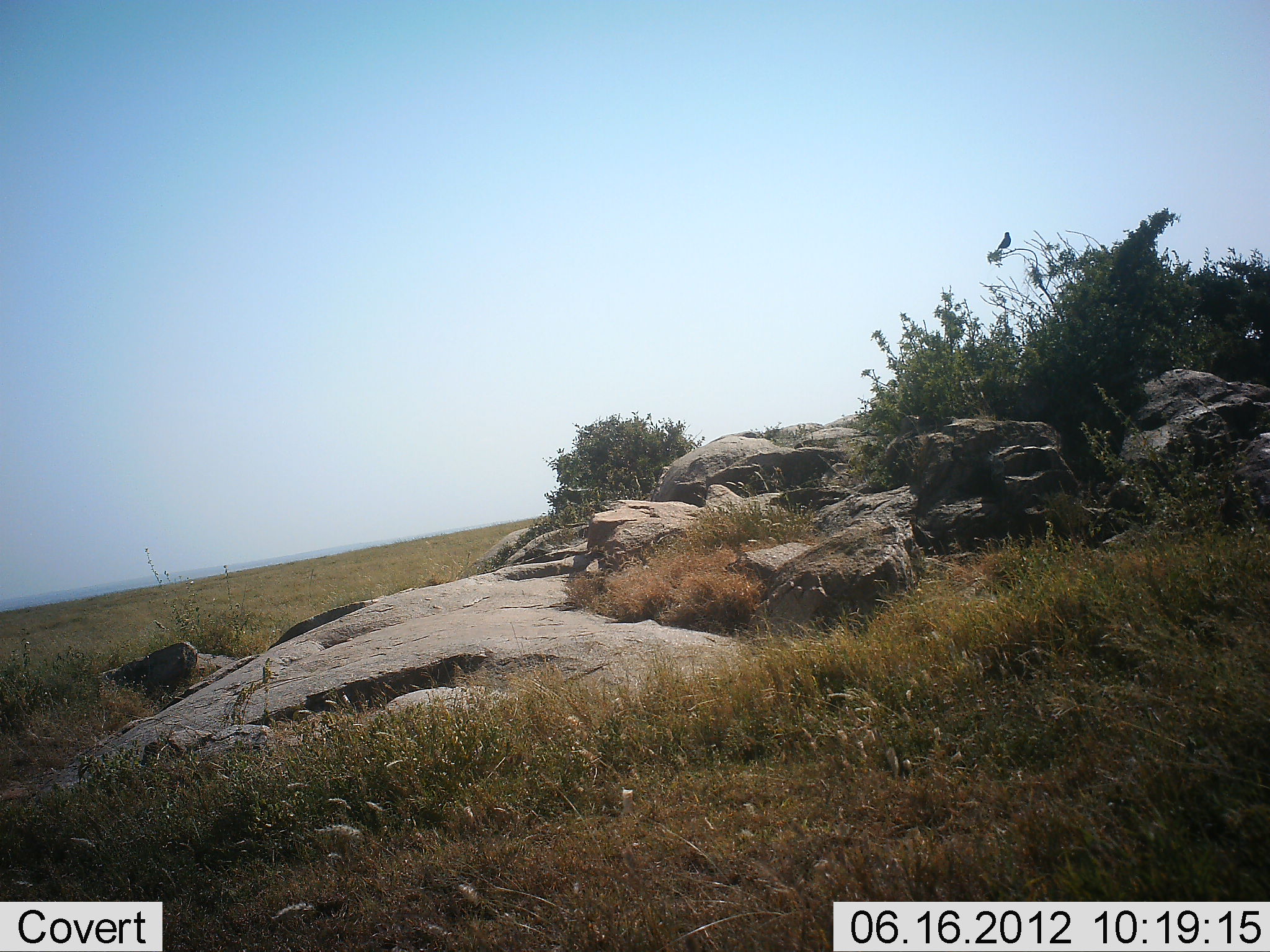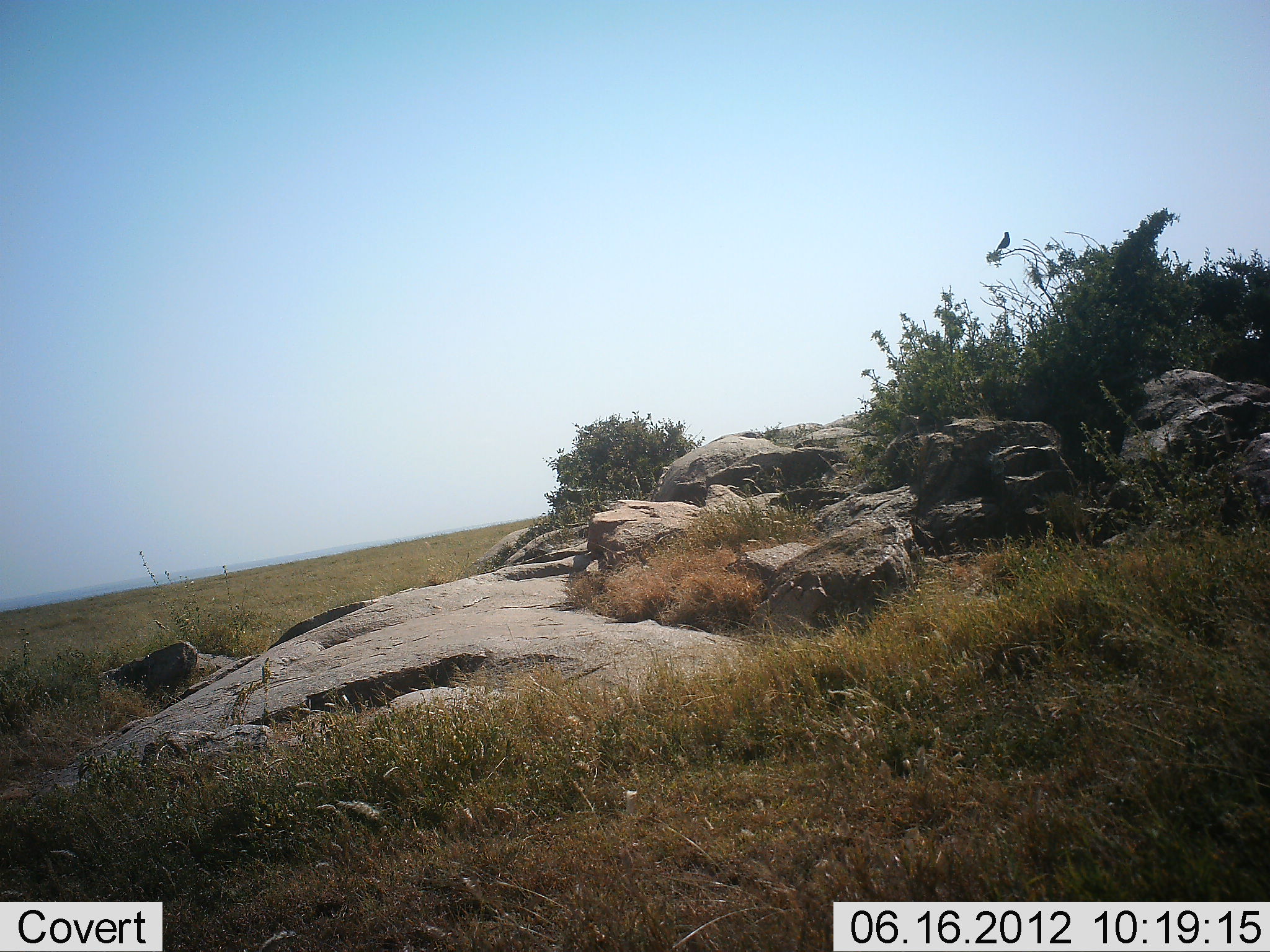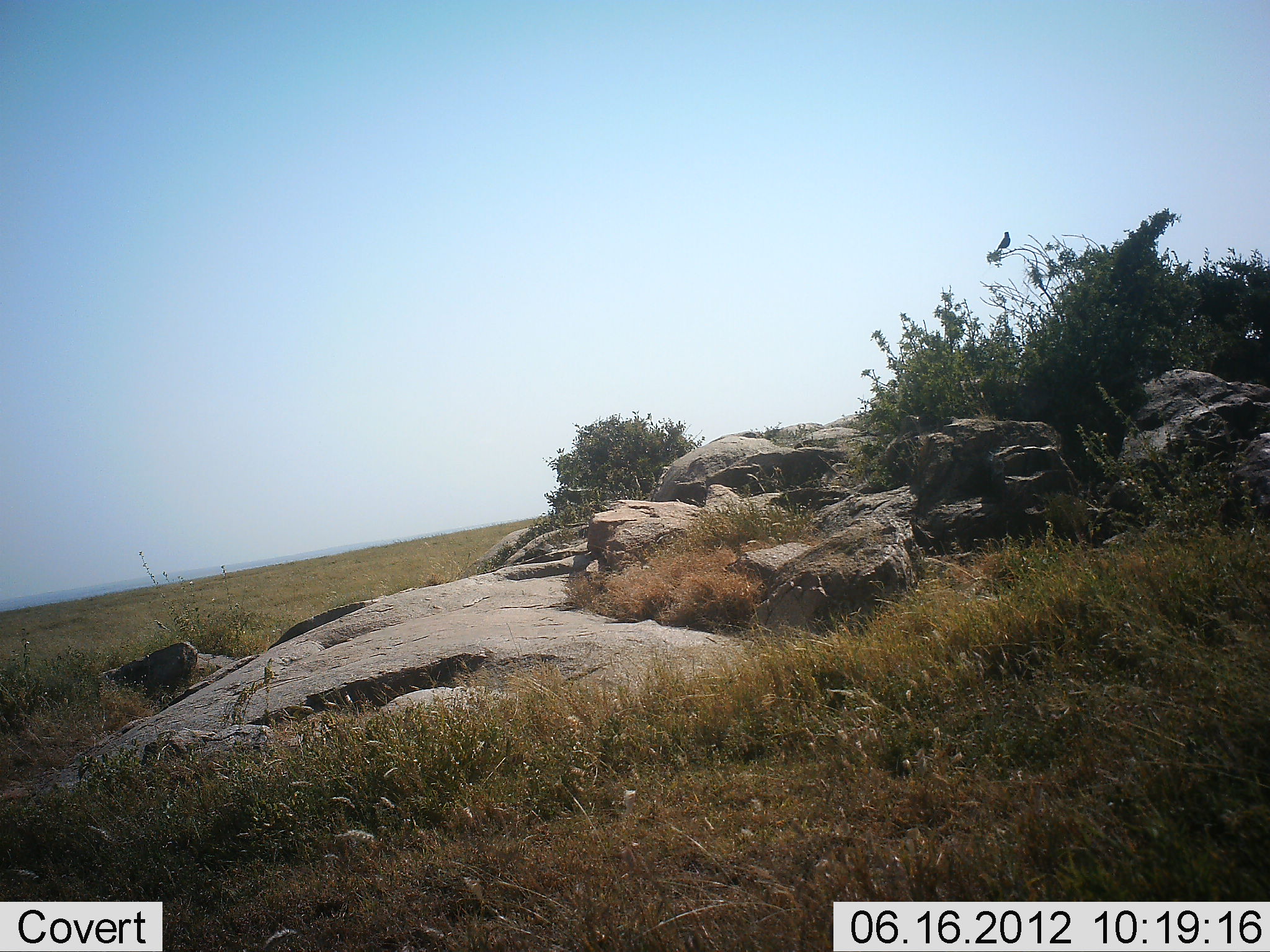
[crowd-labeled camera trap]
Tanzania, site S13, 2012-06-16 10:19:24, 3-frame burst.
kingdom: Animalia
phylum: Chordata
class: Aves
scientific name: Aves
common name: bird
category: otherbird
Otherbird (bird) (Aves), count 1. Behavior (volunteer vote fractions): standing 60%, resting 40%, moving 0%, interacting 0%. Young present (vote fraction): 0%. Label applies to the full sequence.